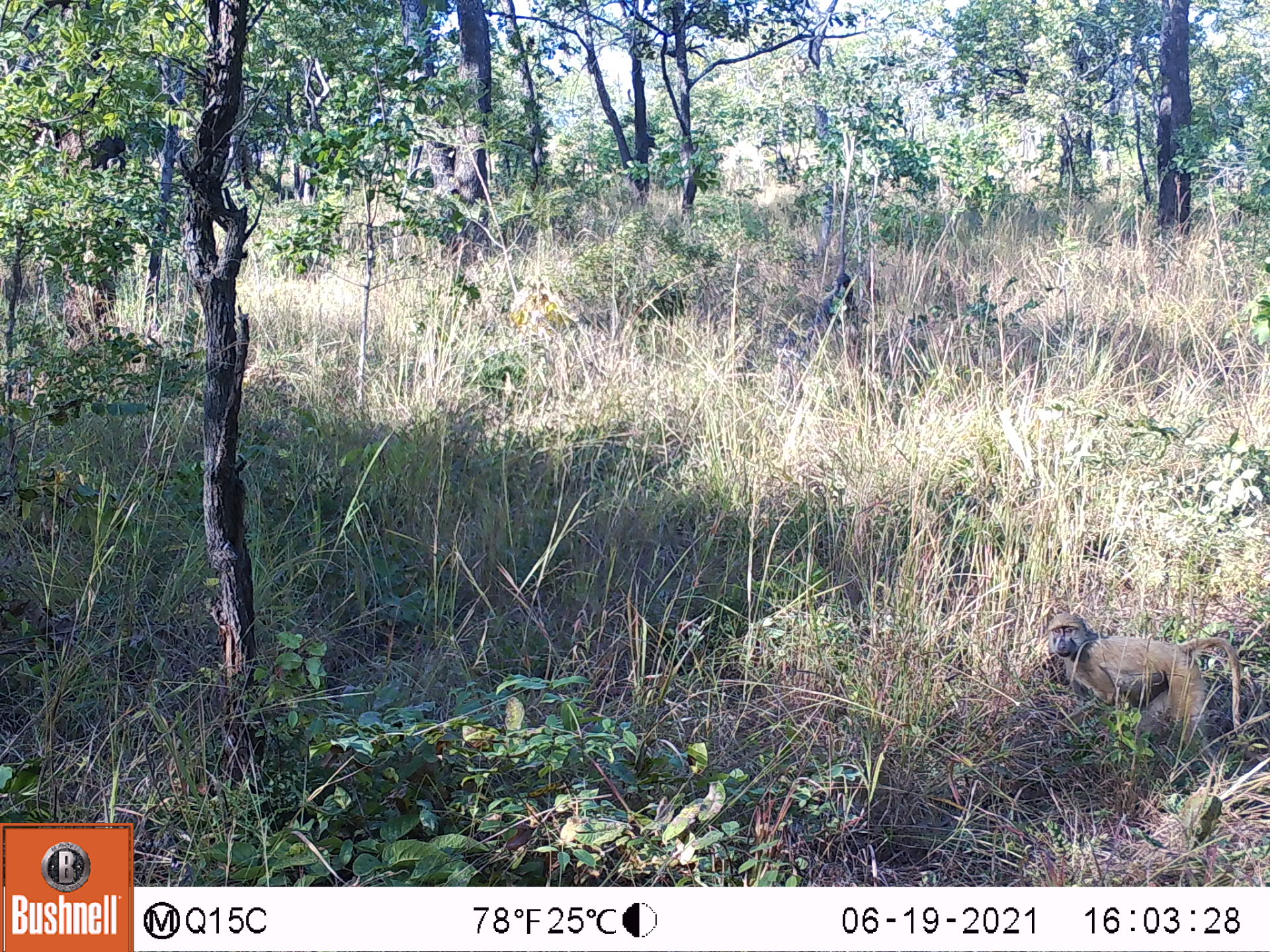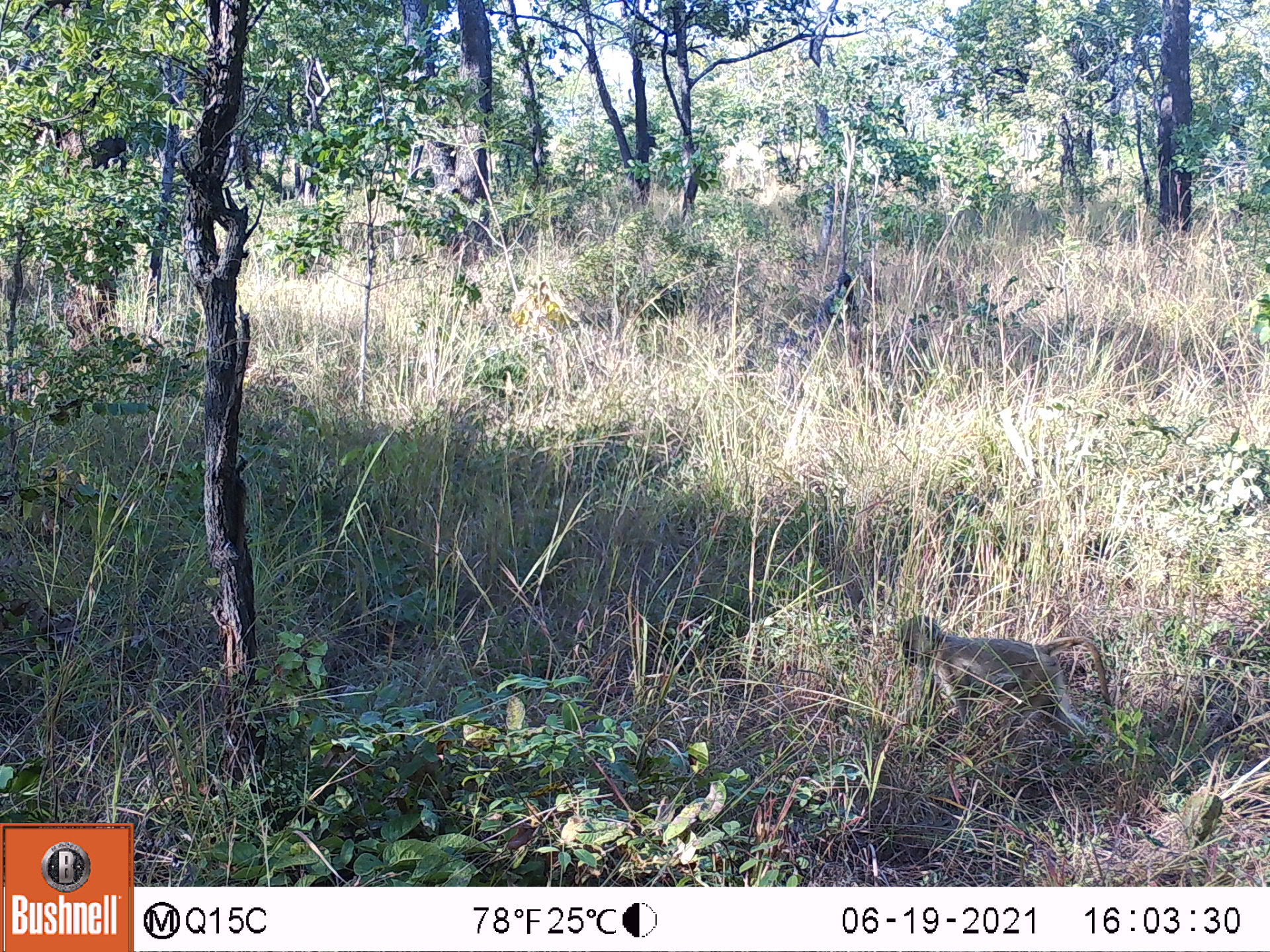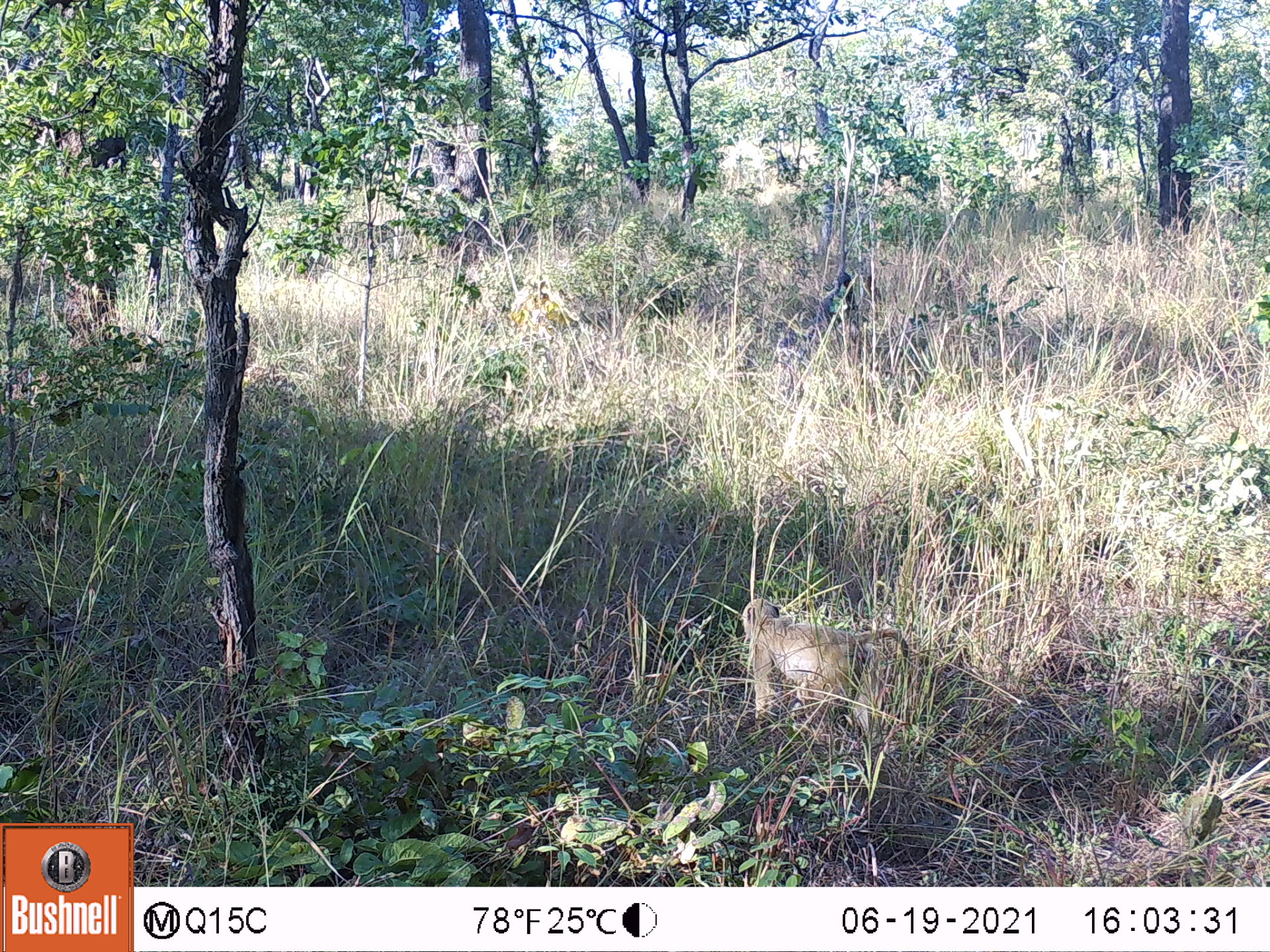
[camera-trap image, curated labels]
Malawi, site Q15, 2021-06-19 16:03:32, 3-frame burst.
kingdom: Animalia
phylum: Chordata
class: Mammalia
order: Primates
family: Cercopithecidae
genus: Papio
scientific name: Papio cynocephalus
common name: yellow baboon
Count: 1.